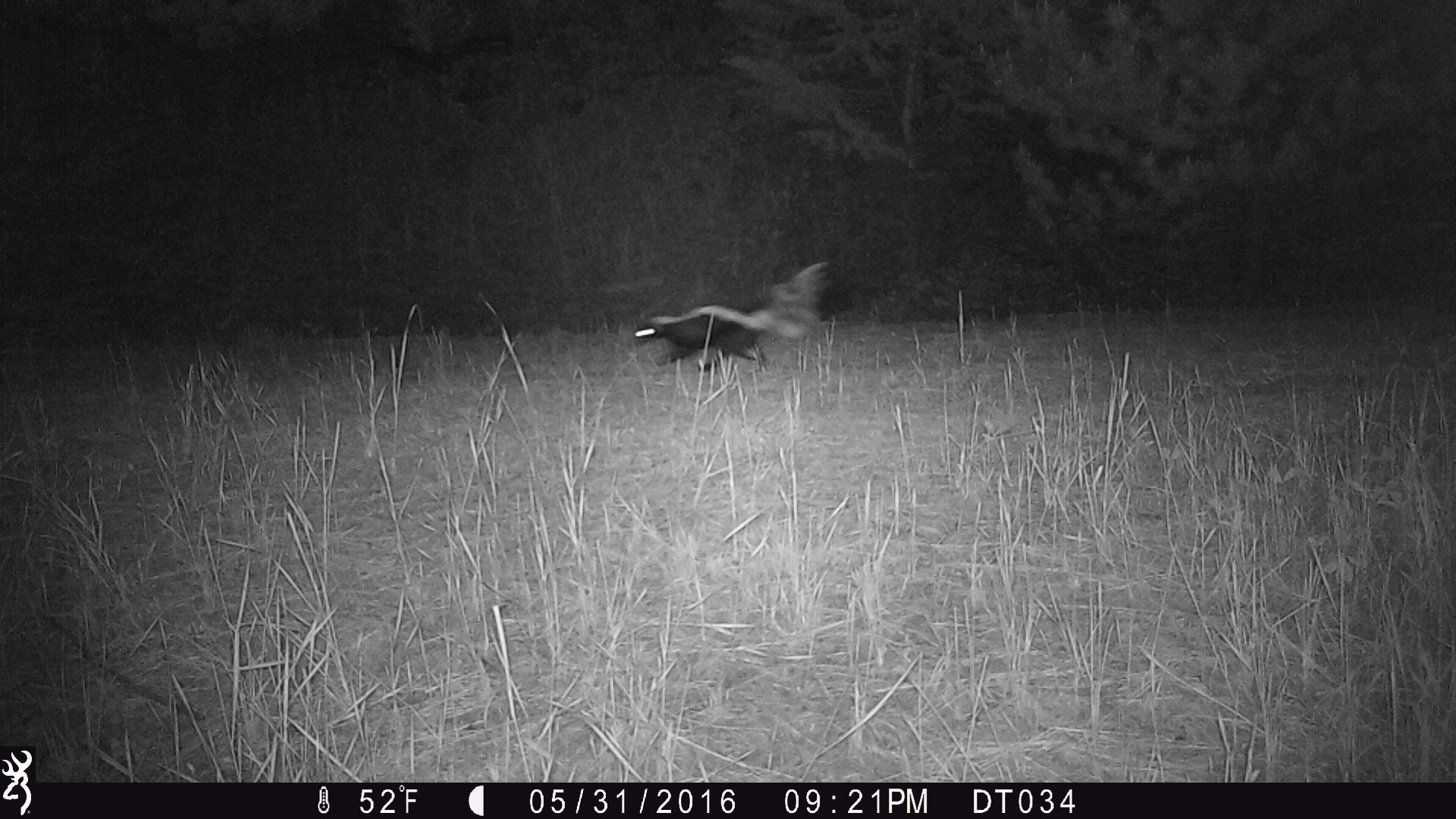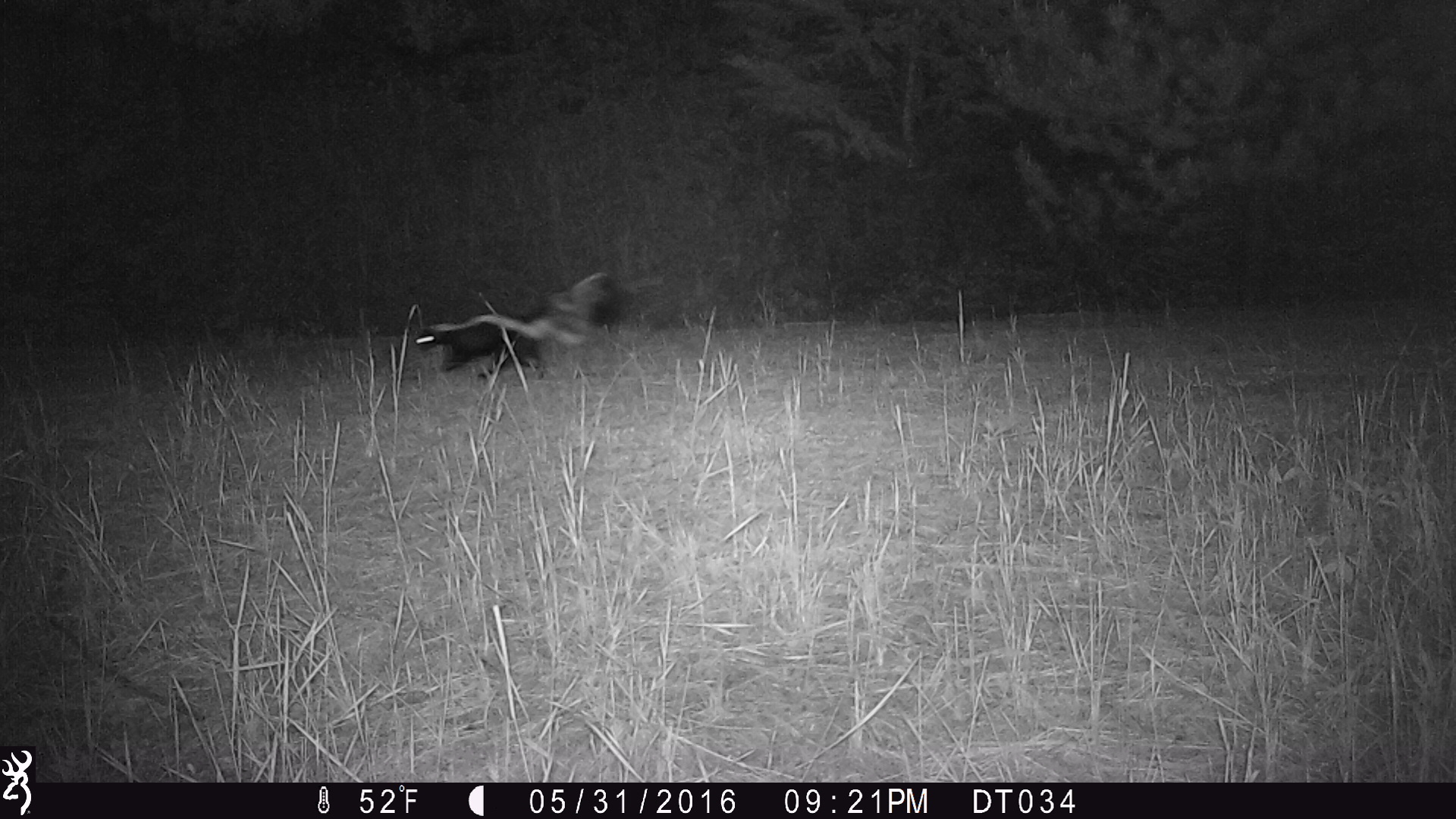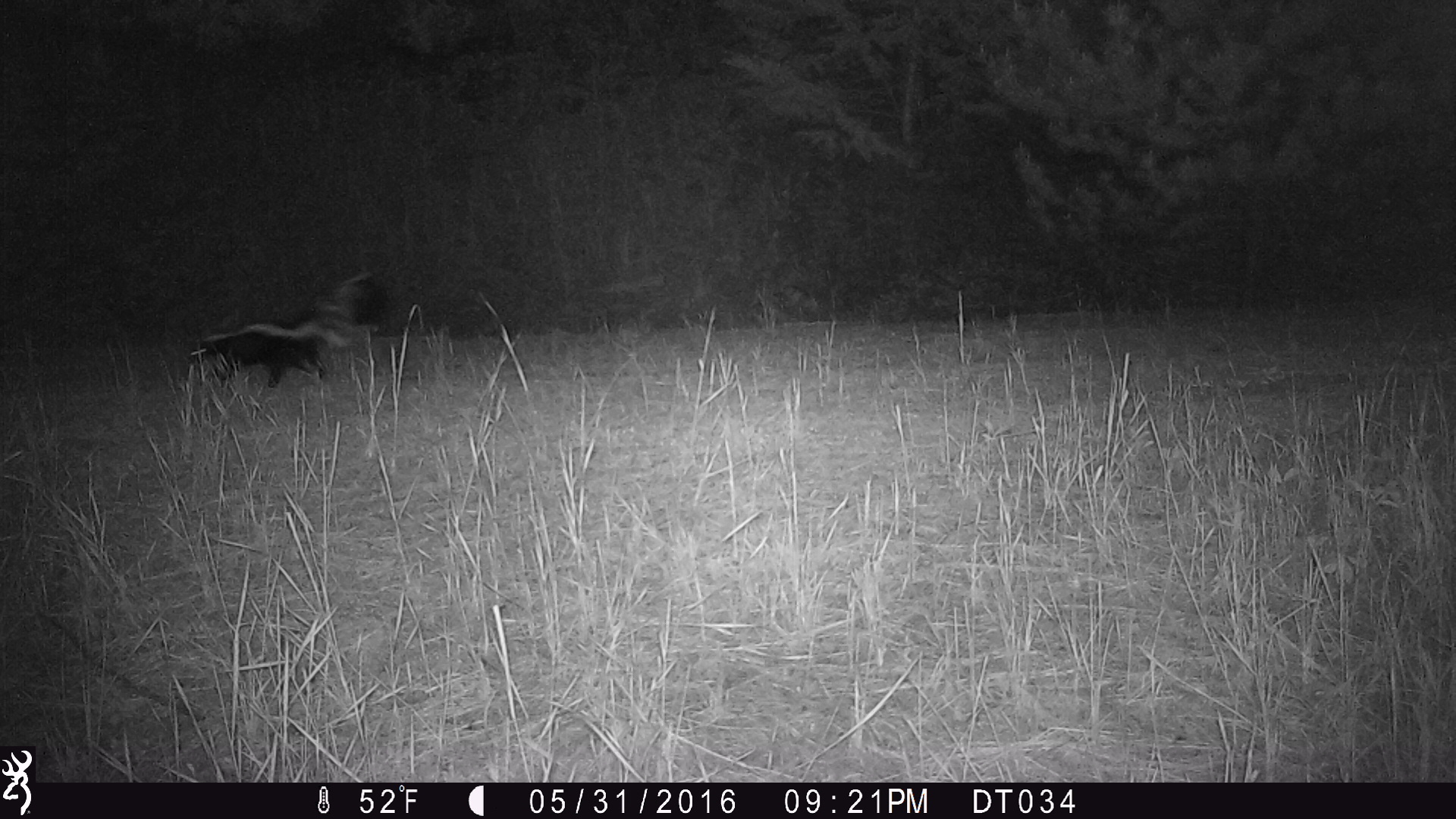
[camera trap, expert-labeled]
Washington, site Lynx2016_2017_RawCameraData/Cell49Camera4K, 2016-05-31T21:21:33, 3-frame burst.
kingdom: Animalia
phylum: Chordata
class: Mammalia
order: Carnivora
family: Mephitidae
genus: Mephitis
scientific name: Mephitis mephitis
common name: striped skunk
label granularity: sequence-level